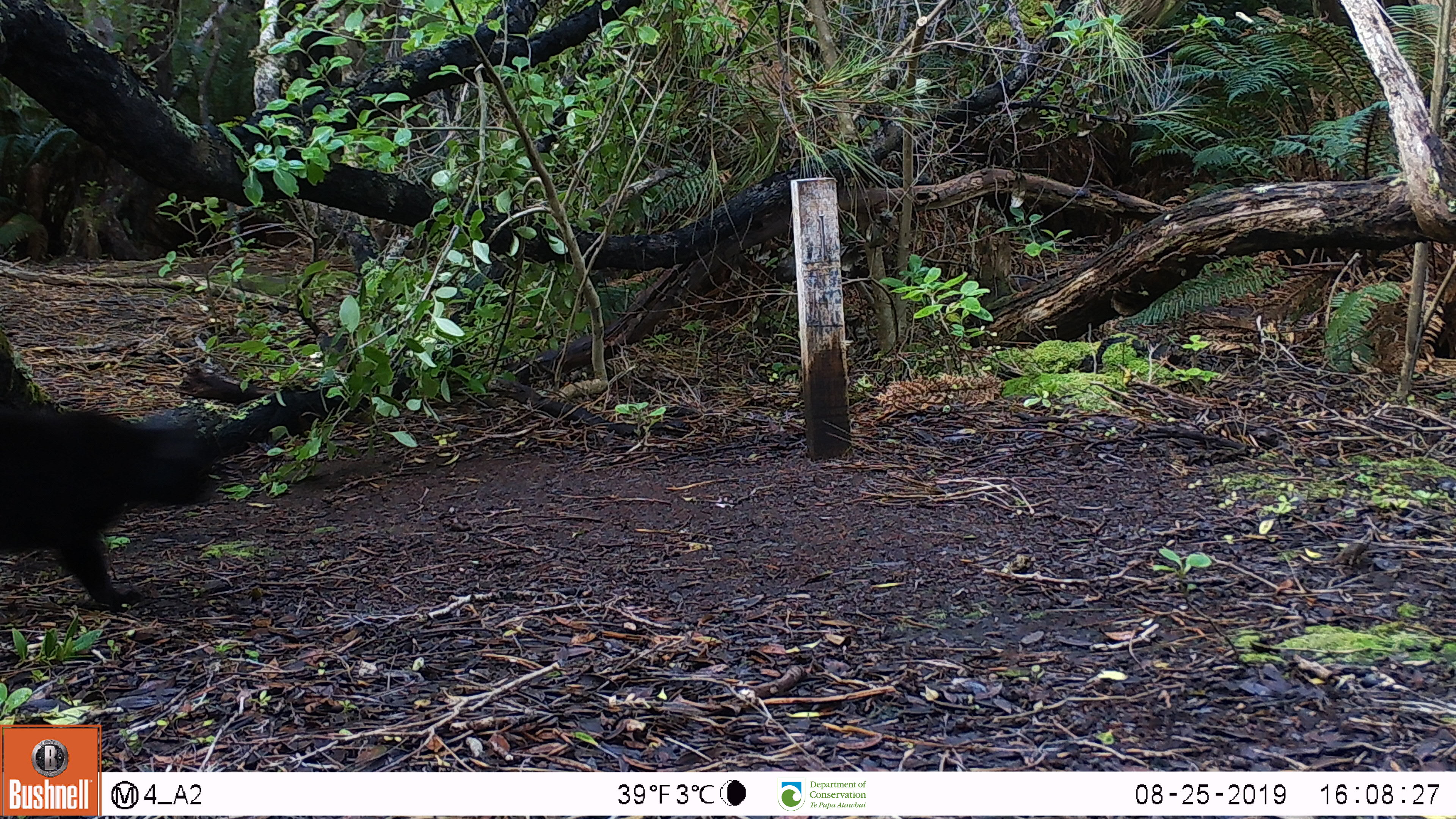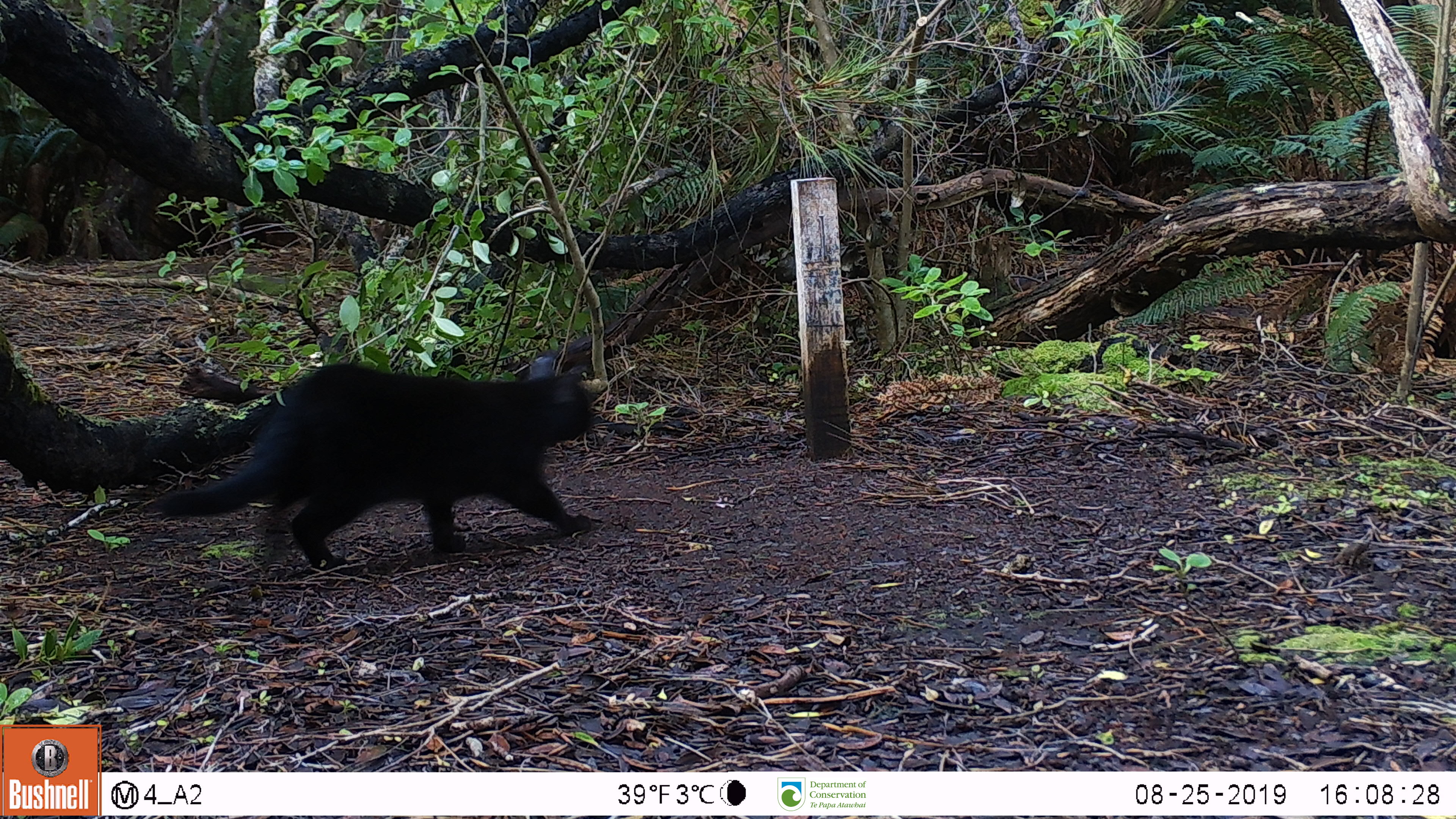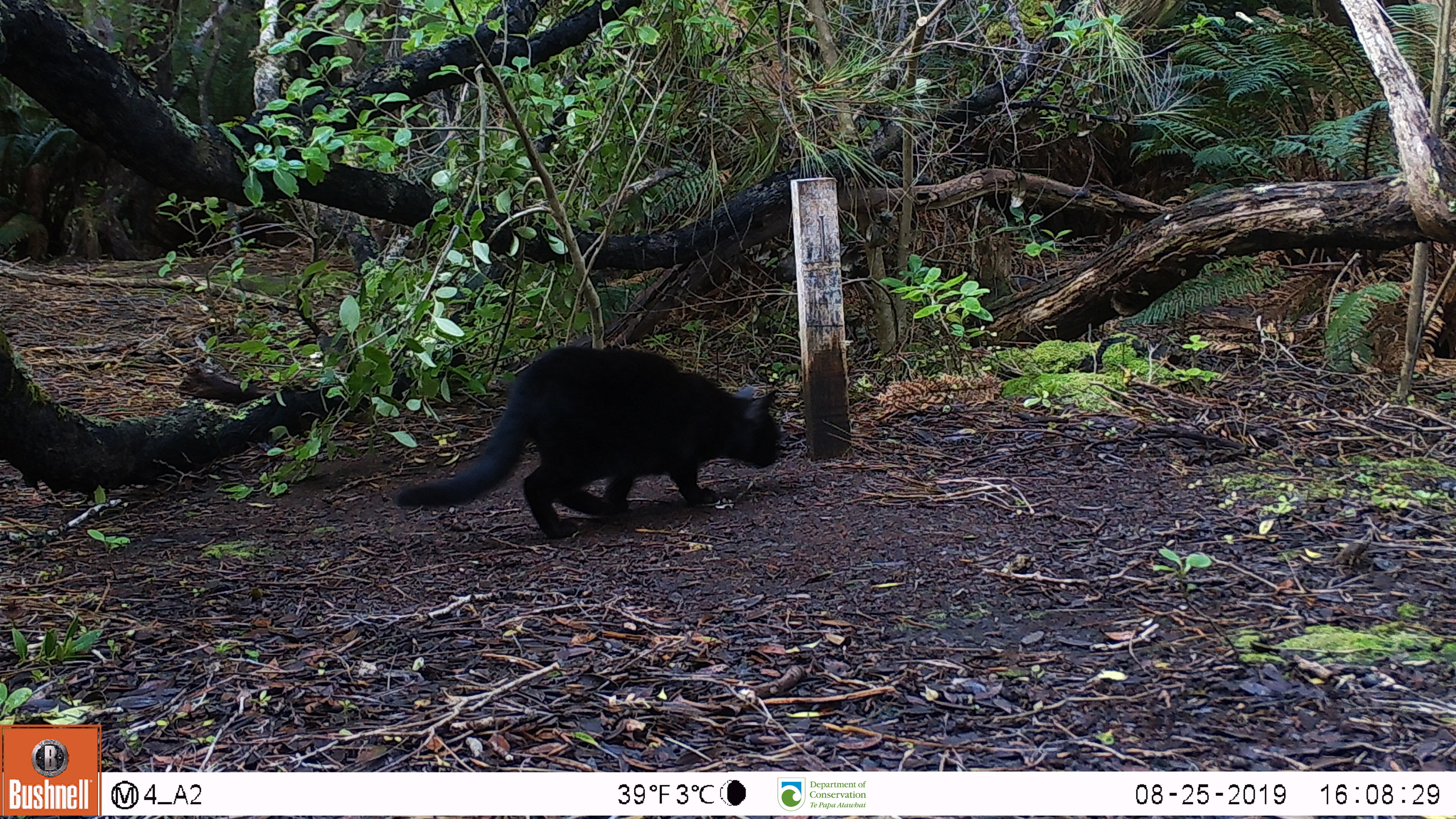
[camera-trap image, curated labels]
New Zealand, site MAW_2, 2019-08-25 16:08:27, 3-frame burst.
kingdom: Animalia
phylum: Chordata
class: Mammalia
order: Carnivora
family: Felidae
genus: Felis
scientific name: Felis catus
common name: domestic cat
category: cat